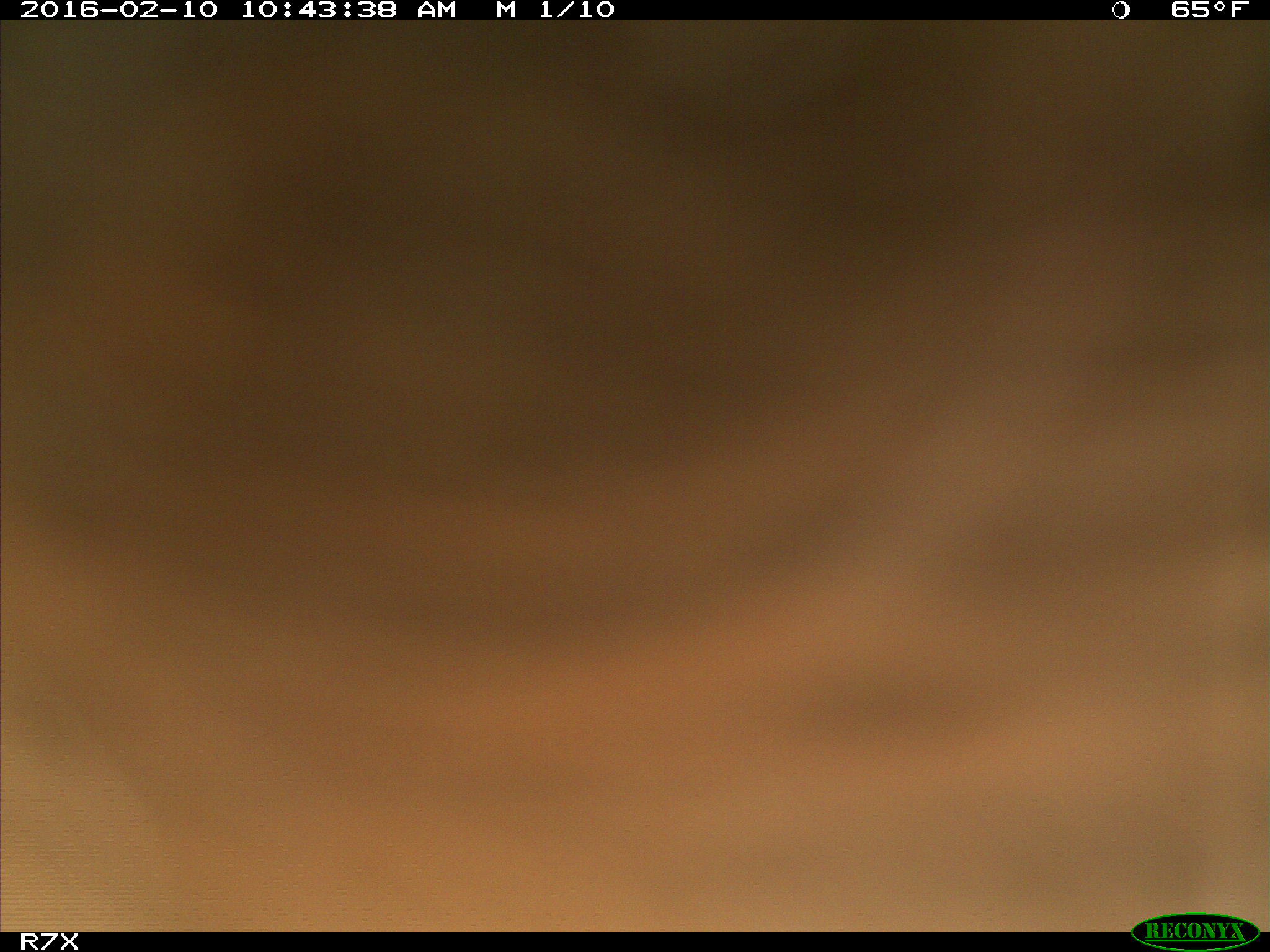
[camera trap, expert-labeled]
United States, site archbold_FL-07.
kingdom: Animalia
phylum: Chordata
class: Mammalia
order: Artiodactyla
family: Bovidae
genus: Bos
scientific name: Bos taurus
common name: domestic cow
Bos taurus (domestic cow).